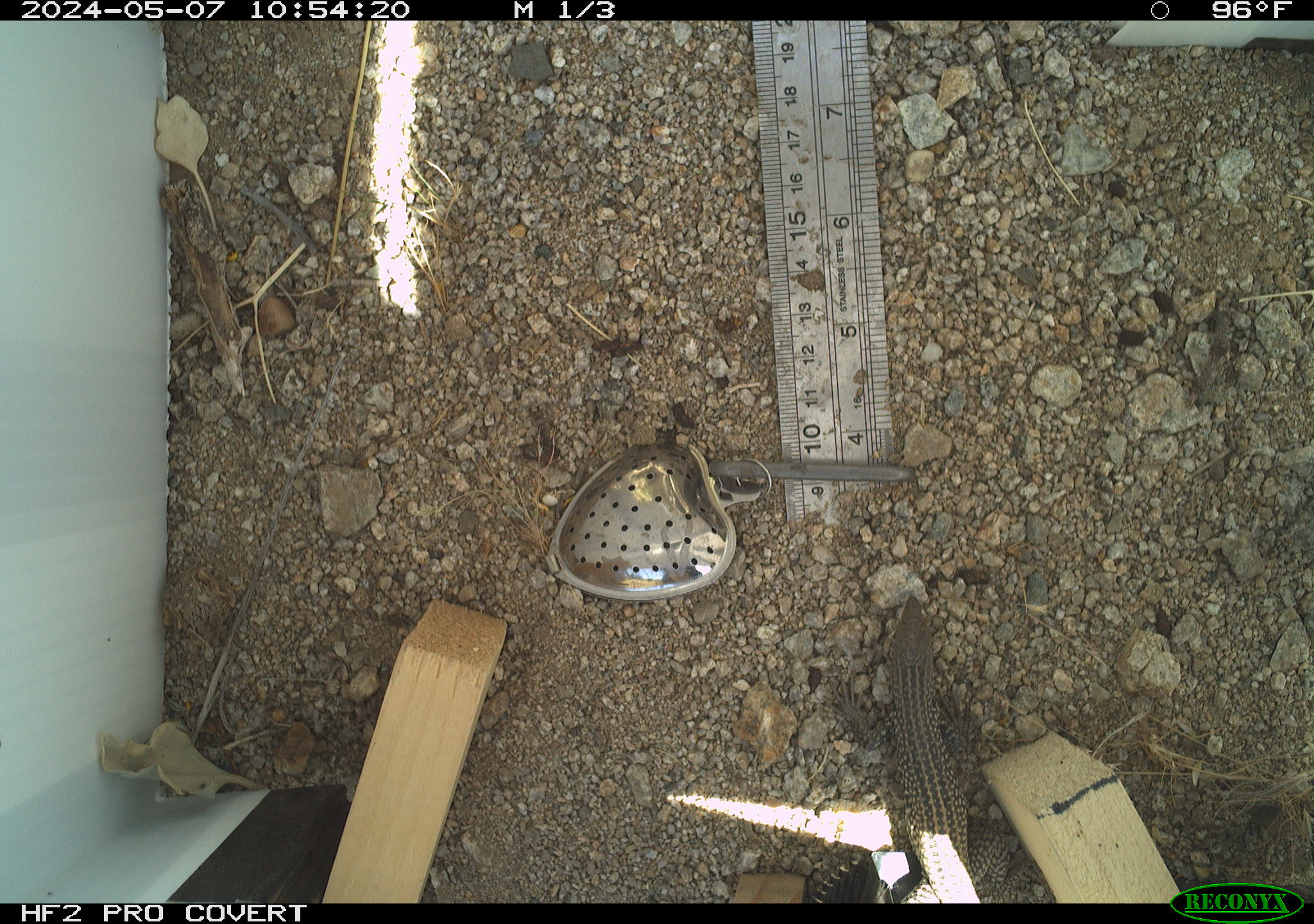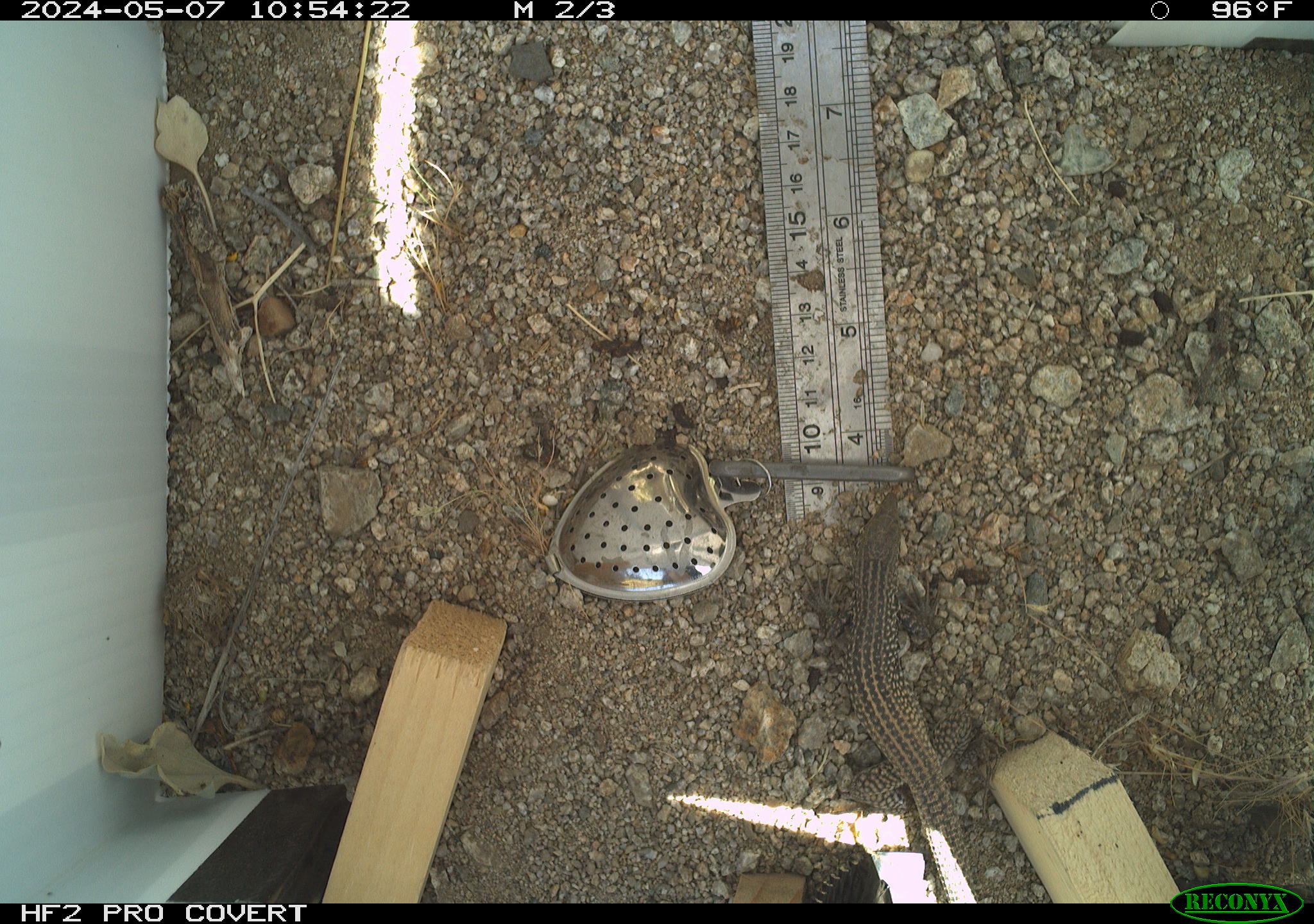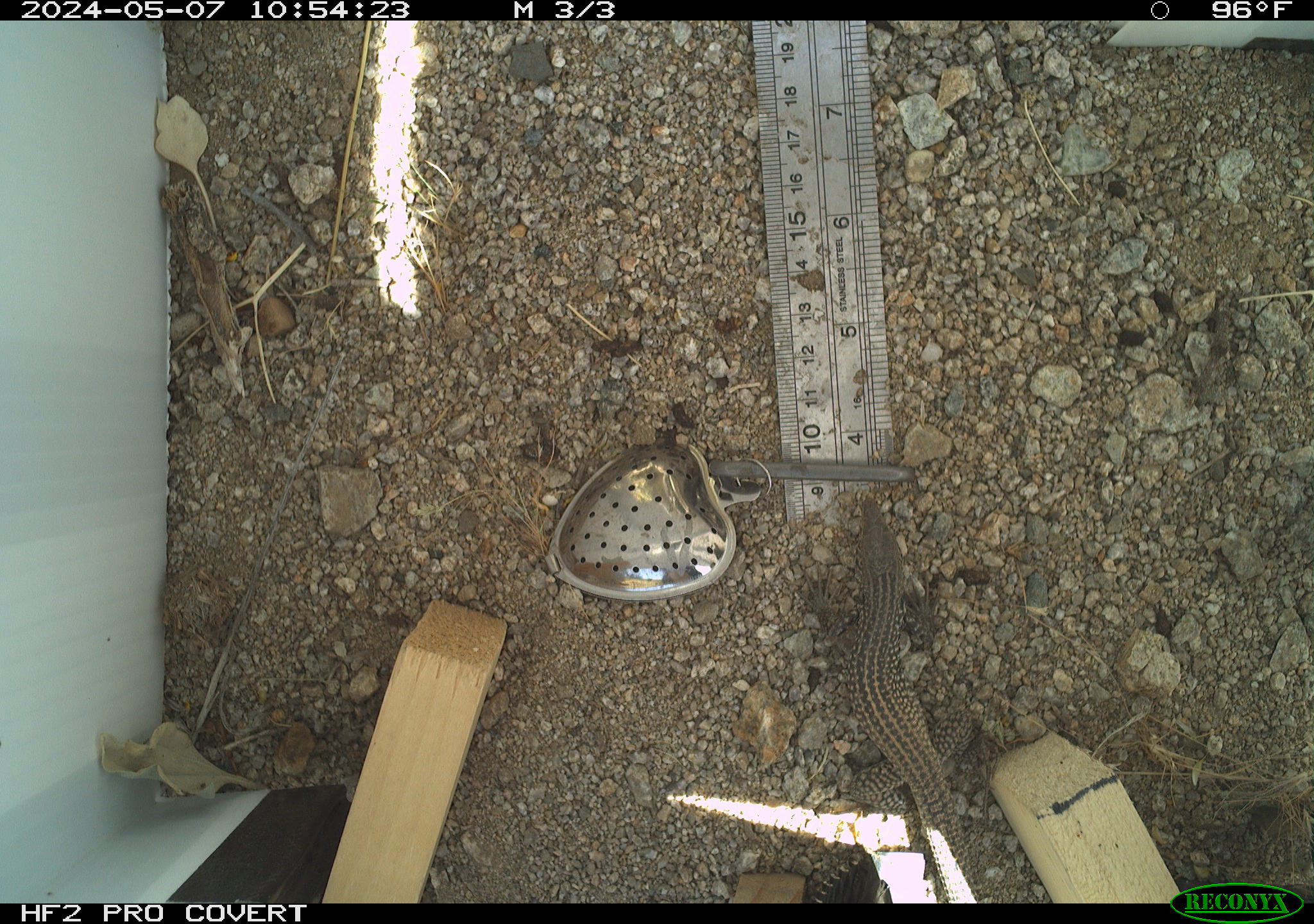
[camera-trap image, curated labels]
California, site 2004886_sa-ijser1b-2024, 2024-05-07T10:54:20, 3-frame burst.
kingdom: Animalia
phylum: Chordata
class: Reptilia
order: Squamata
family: Teiidae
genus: Aspidoscelis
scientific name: Aspidoscelis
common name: whiptail lizards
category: aspidoscelis species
Aspidoscelis species (whiptail lizards) (Aspidoscelis).